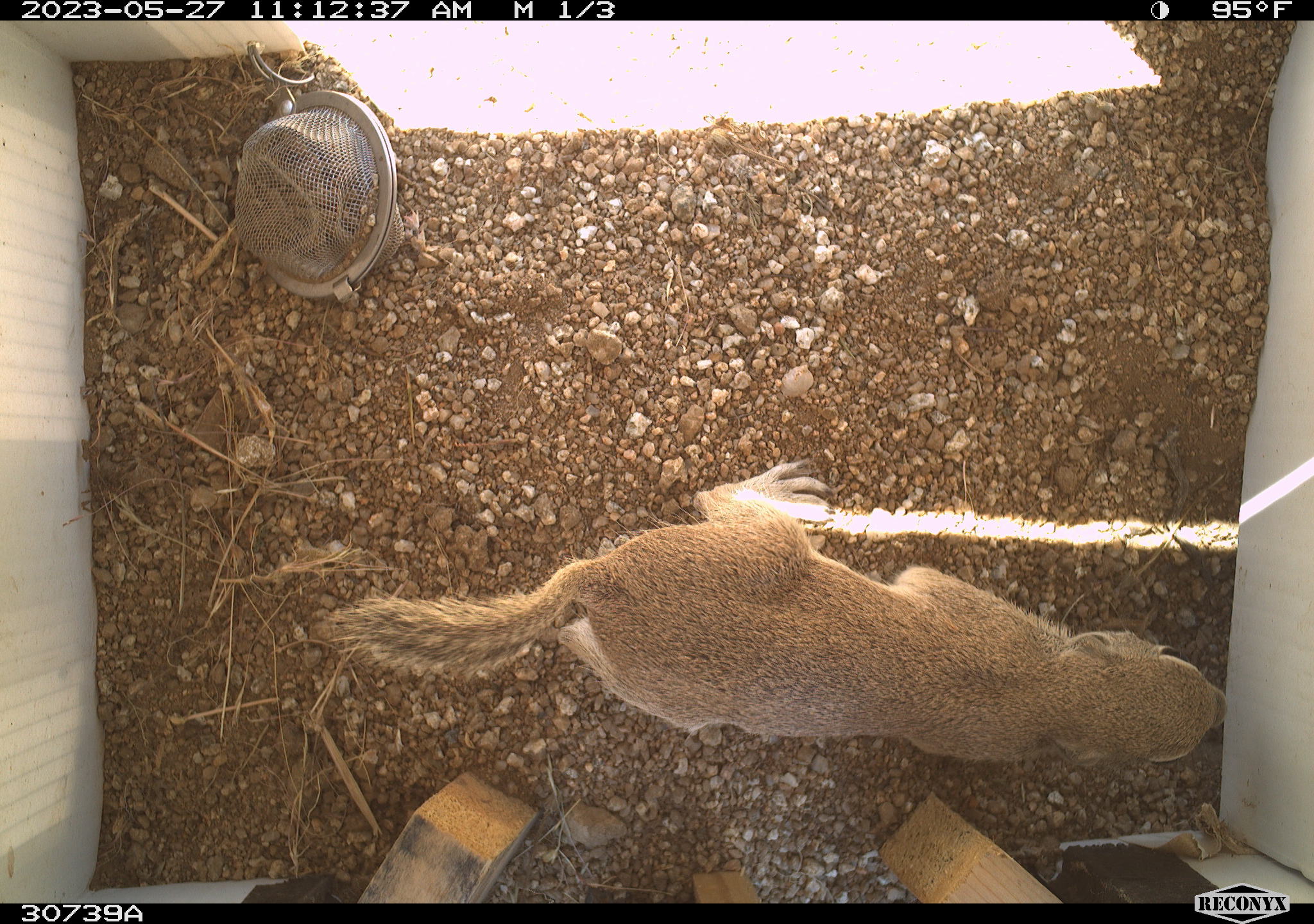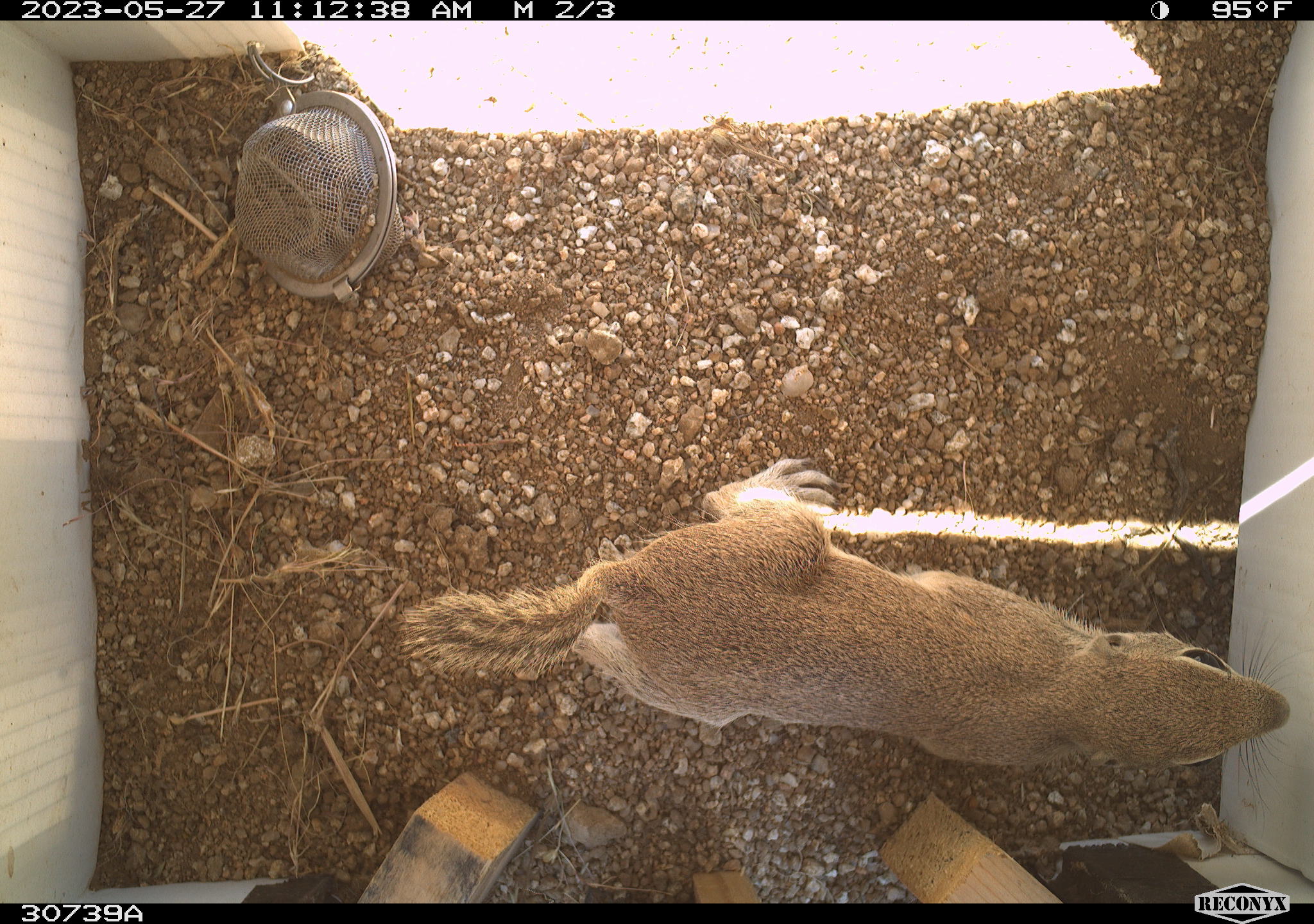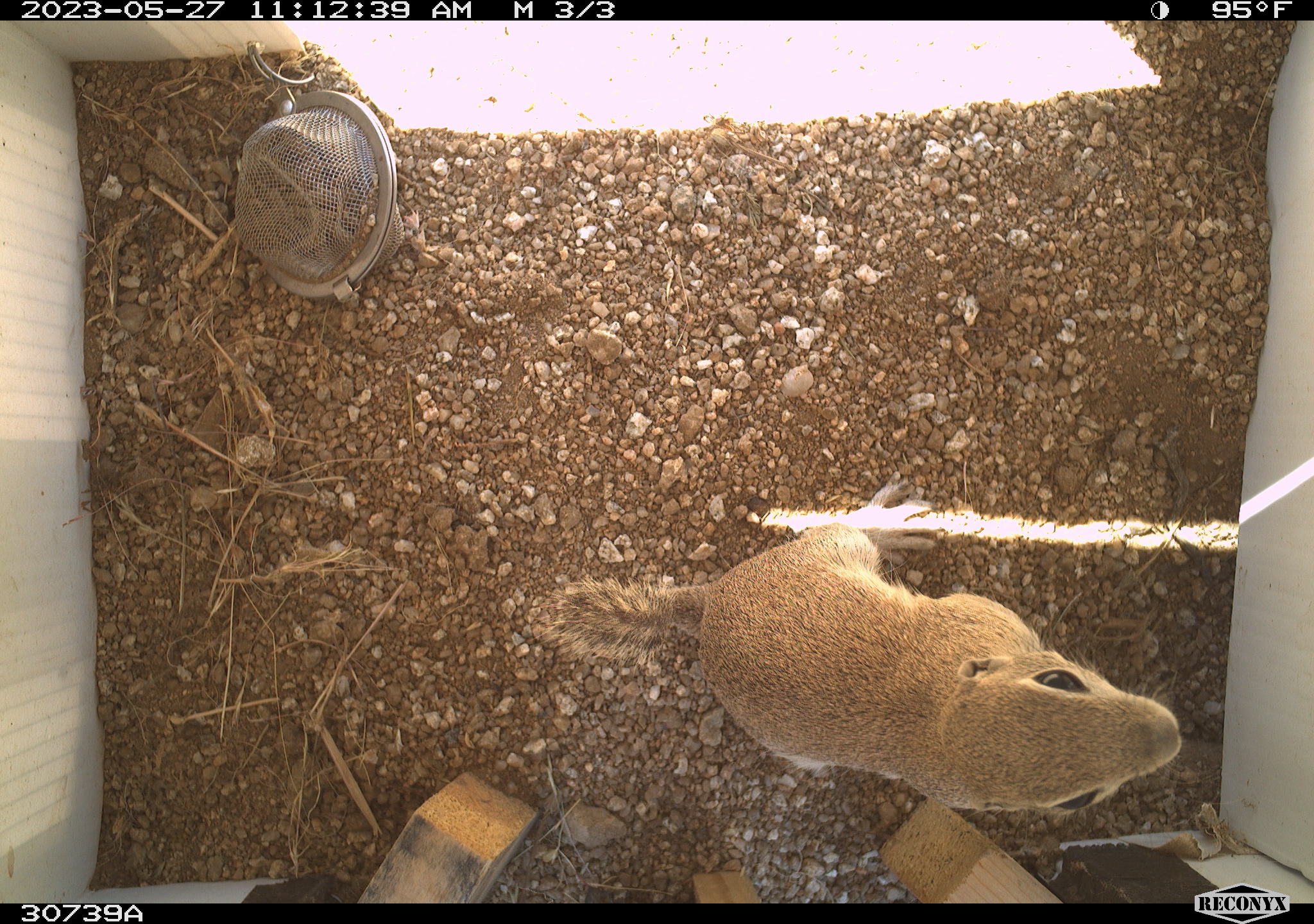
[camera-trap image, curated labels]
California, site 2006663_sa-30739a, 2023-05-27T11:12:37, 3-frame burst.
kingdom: Animalia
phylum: Chordata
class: Mammalia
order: Rodentia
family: Sciuridae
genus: Ammospermophilus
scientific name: Ammospermophilus leucurus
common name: white-tailed antelope squirrel